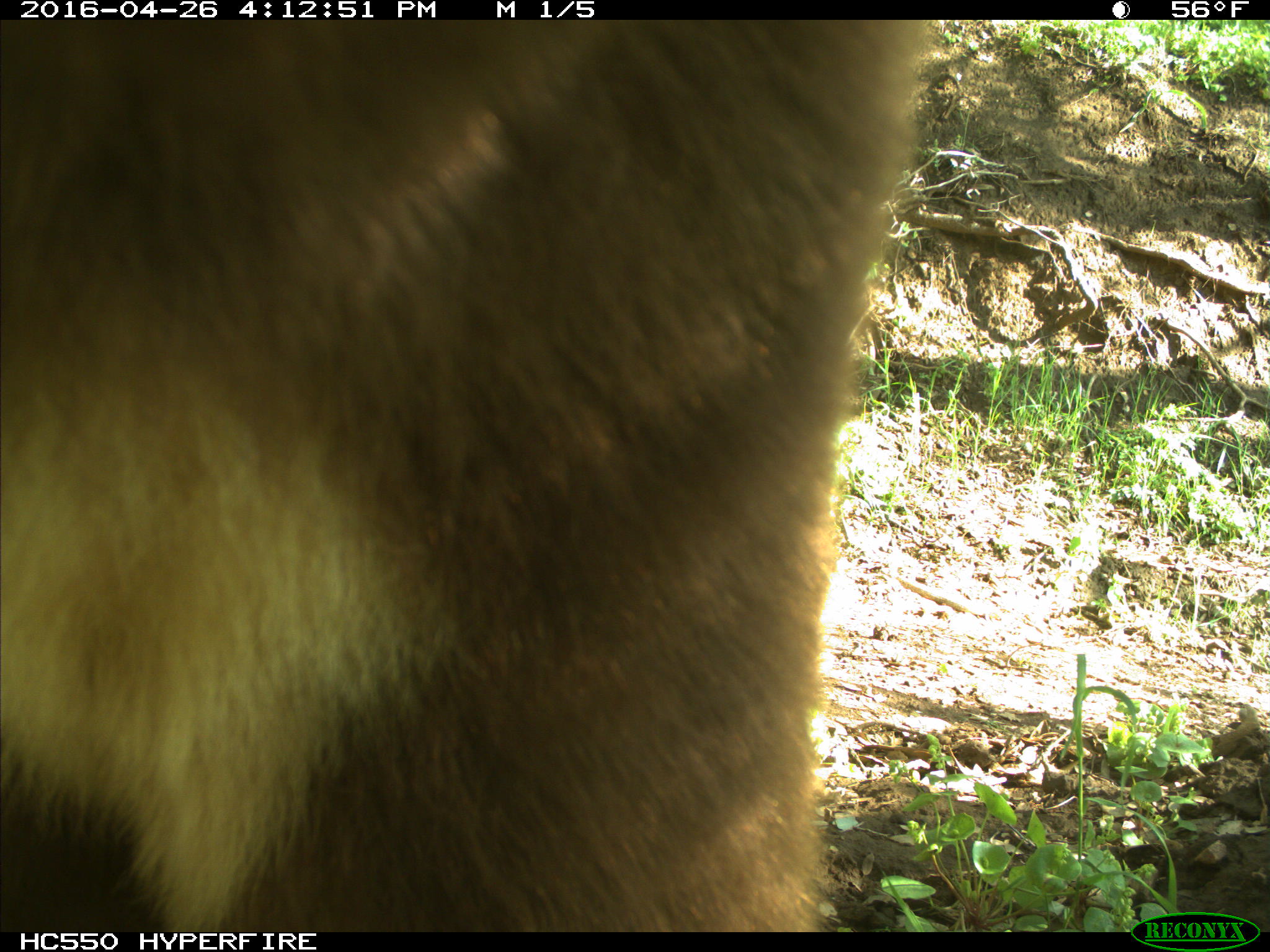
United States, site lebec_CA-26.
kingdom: Animalia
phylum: Chordata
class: Mammalia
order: Carnivora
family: Ursidae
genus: Ursus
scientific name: Ursus americanus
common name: american black bear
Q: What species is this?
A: Ursus americanus (american black bear).